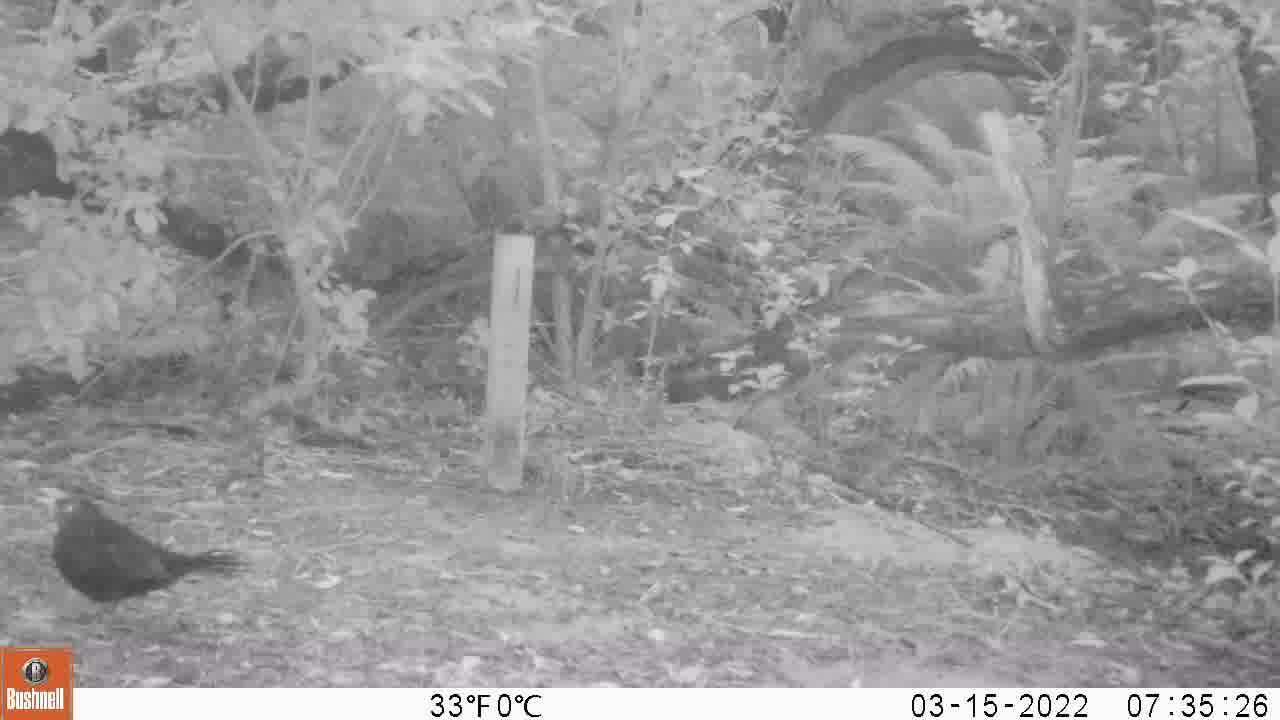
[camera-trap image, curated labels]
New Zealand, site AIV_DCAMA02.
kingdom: Animalia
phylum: Chordata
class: Aves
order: Passeriformes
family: Turdidae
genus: Turdus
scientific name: Turdus merula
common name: eurasian blackbird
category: blackbird